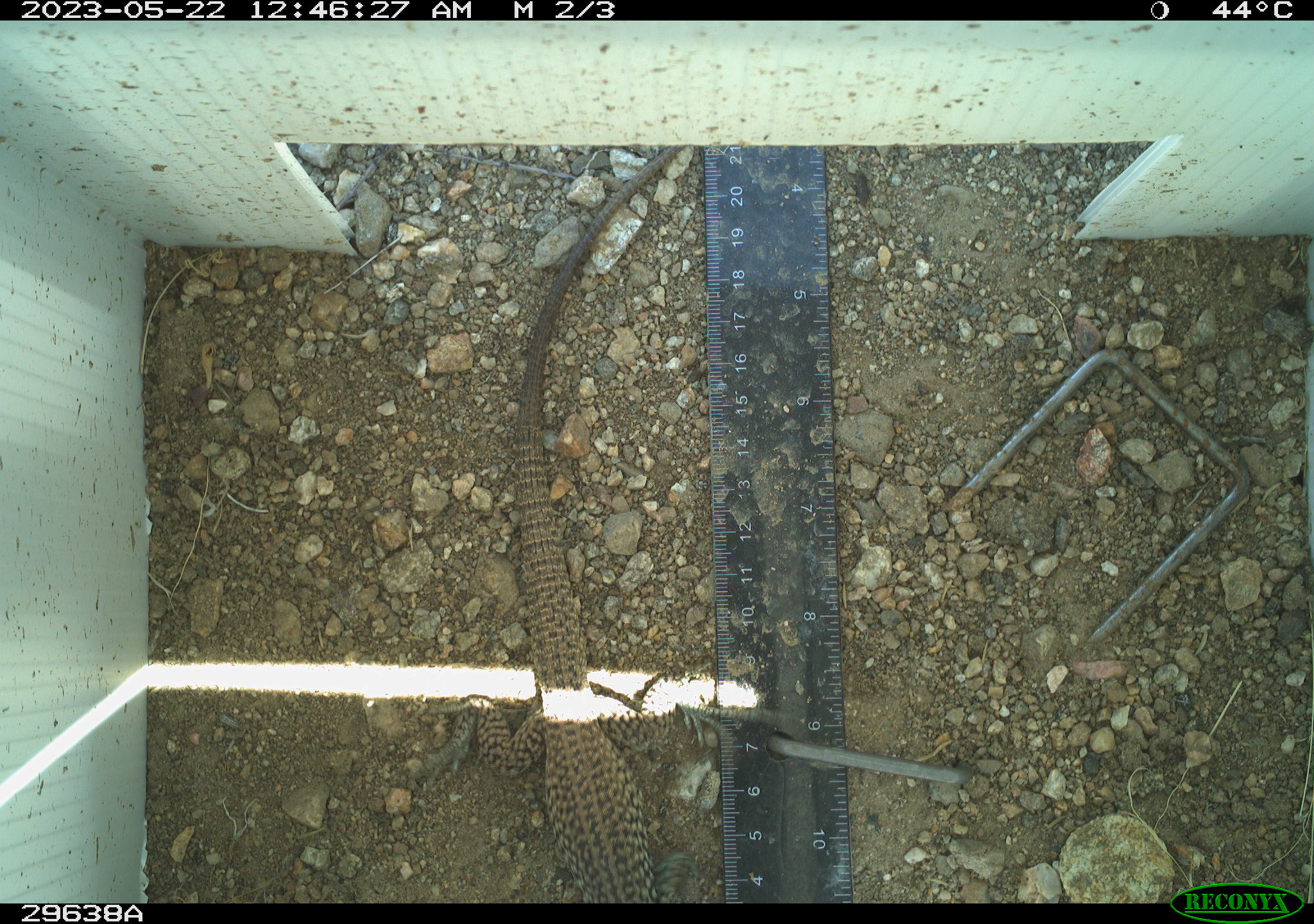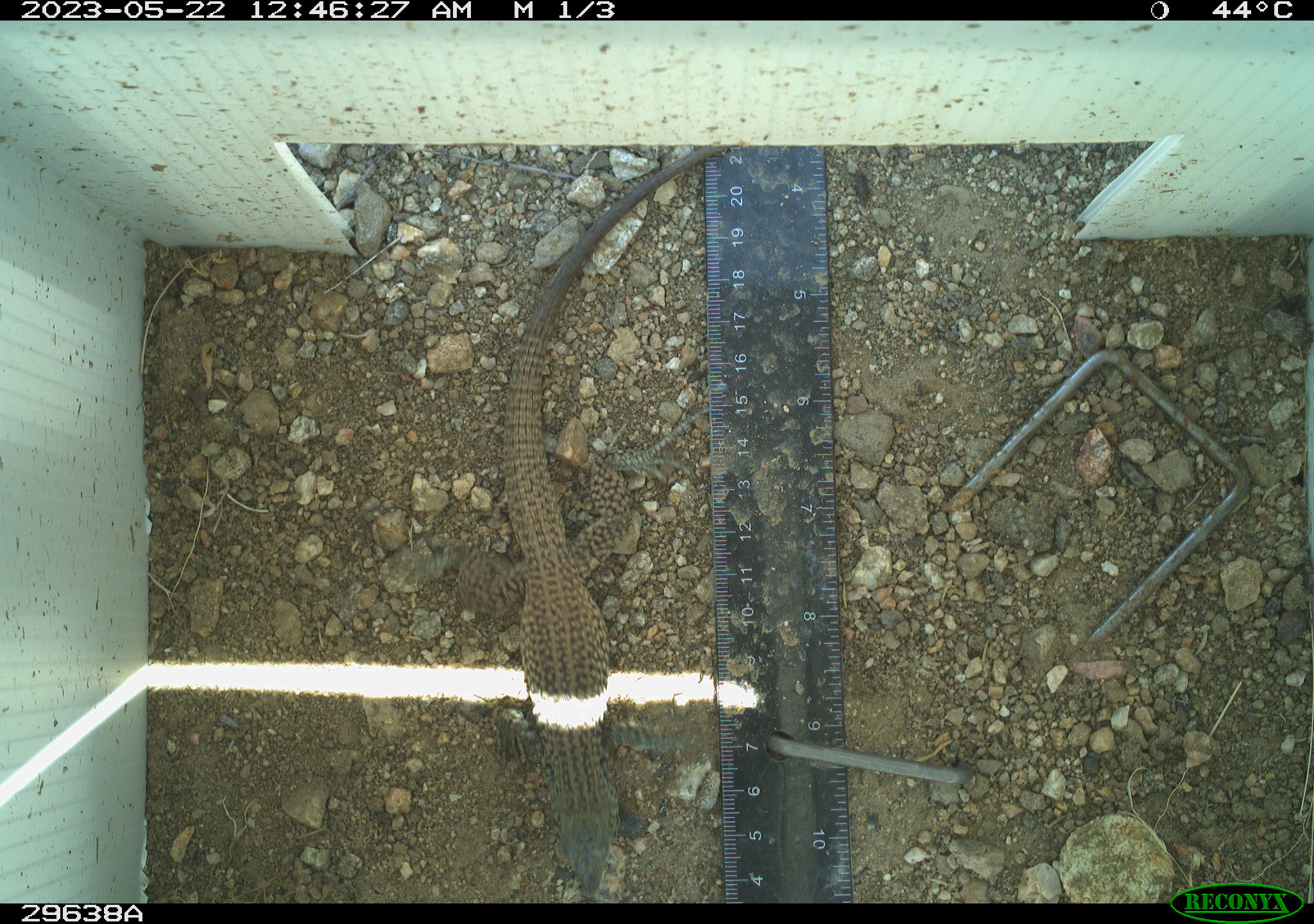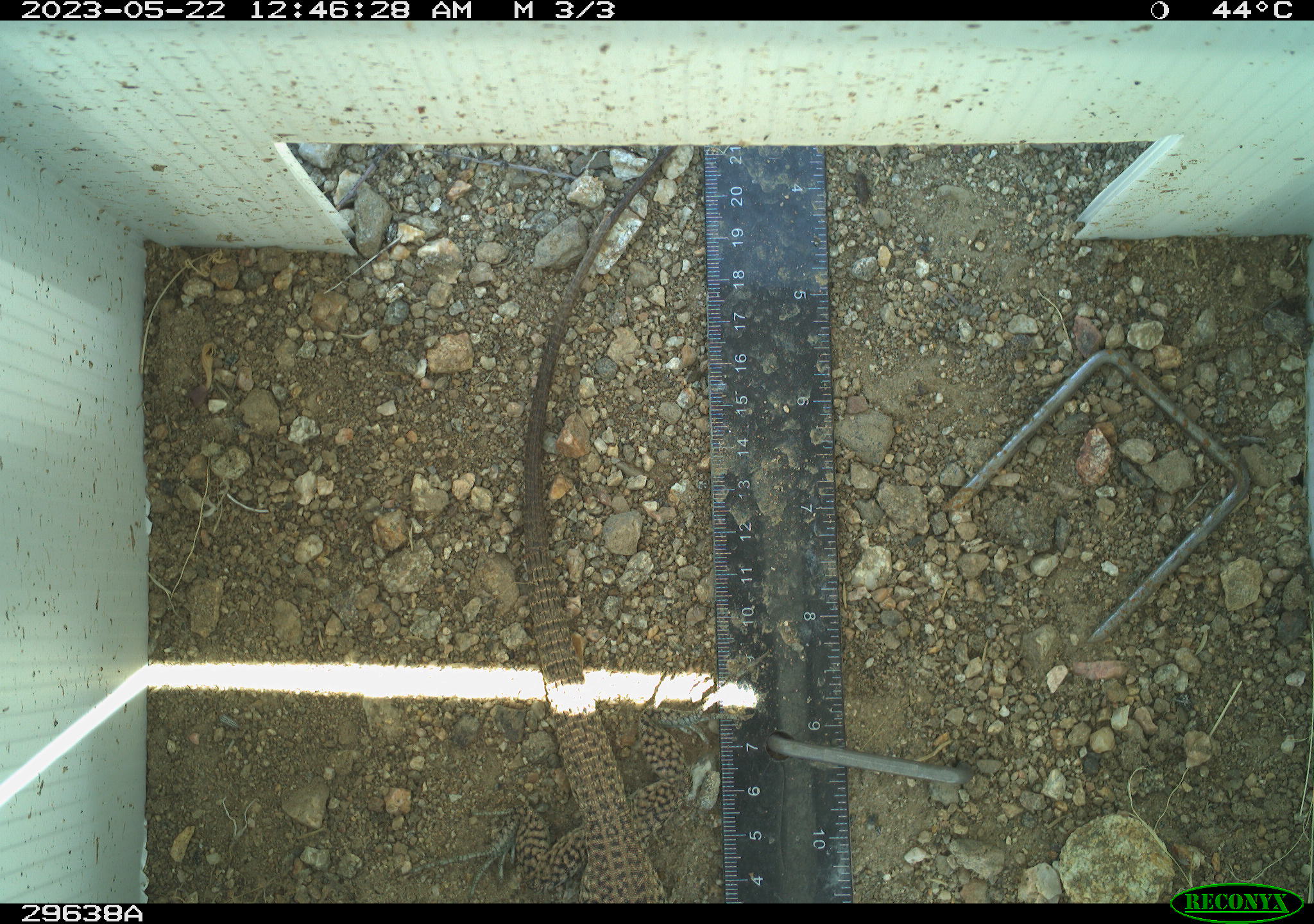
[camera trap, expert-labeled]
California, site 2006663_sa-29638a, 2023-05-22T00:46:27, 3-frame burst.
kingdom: Animalia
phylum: Chordata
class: Reptilia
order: Squamata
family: Teiidae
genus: Aspidoscelis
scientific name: Aspidoscelis tigris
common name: western whiptail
Western whiptail (Aspidoscelis tigris).